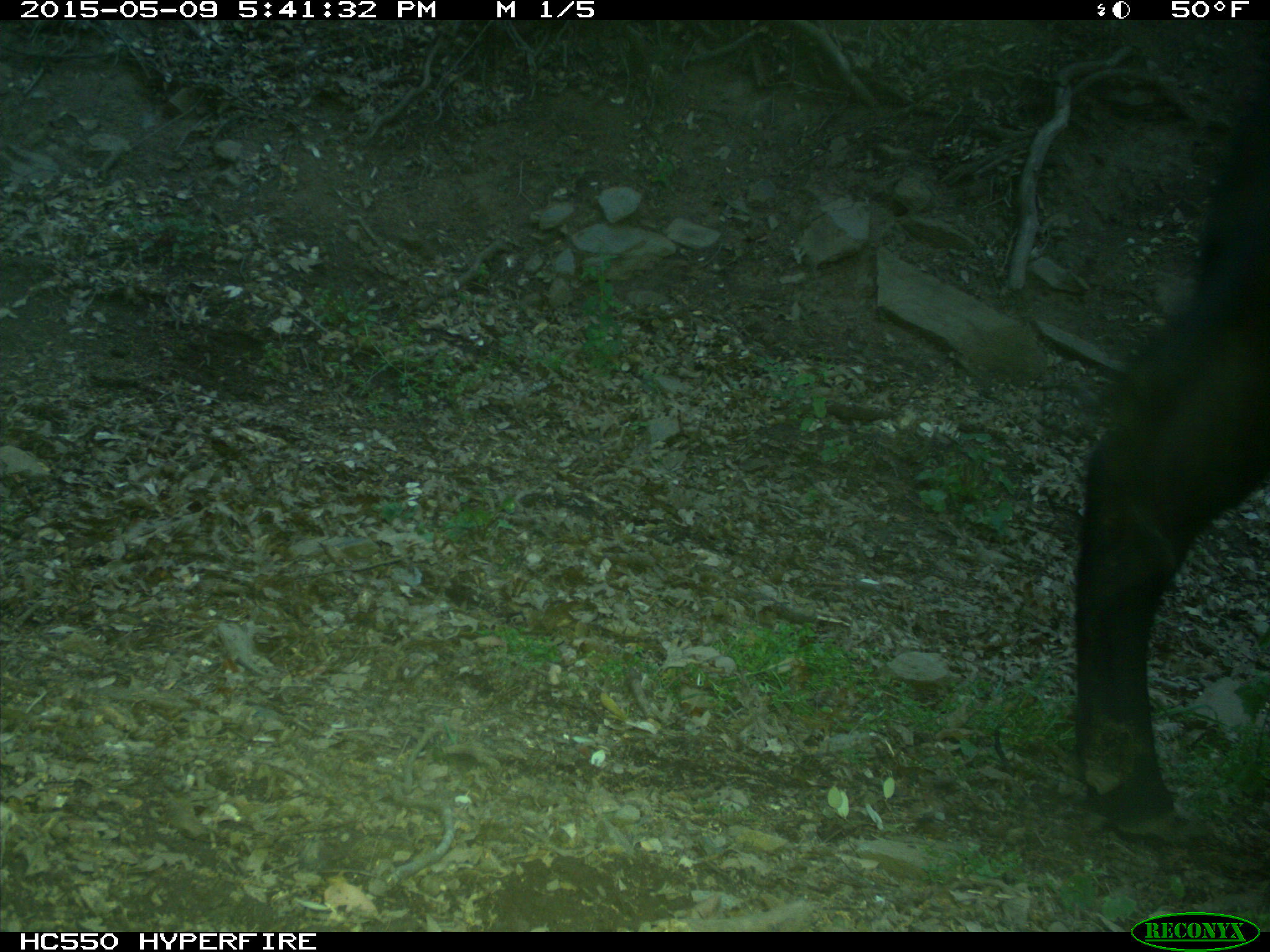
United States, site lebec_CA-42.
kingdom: Animalia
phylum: Chordata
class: Mammalia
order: Artiodactyla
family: Bovidae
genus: Bos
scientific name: Bos taurus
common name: domestic cow